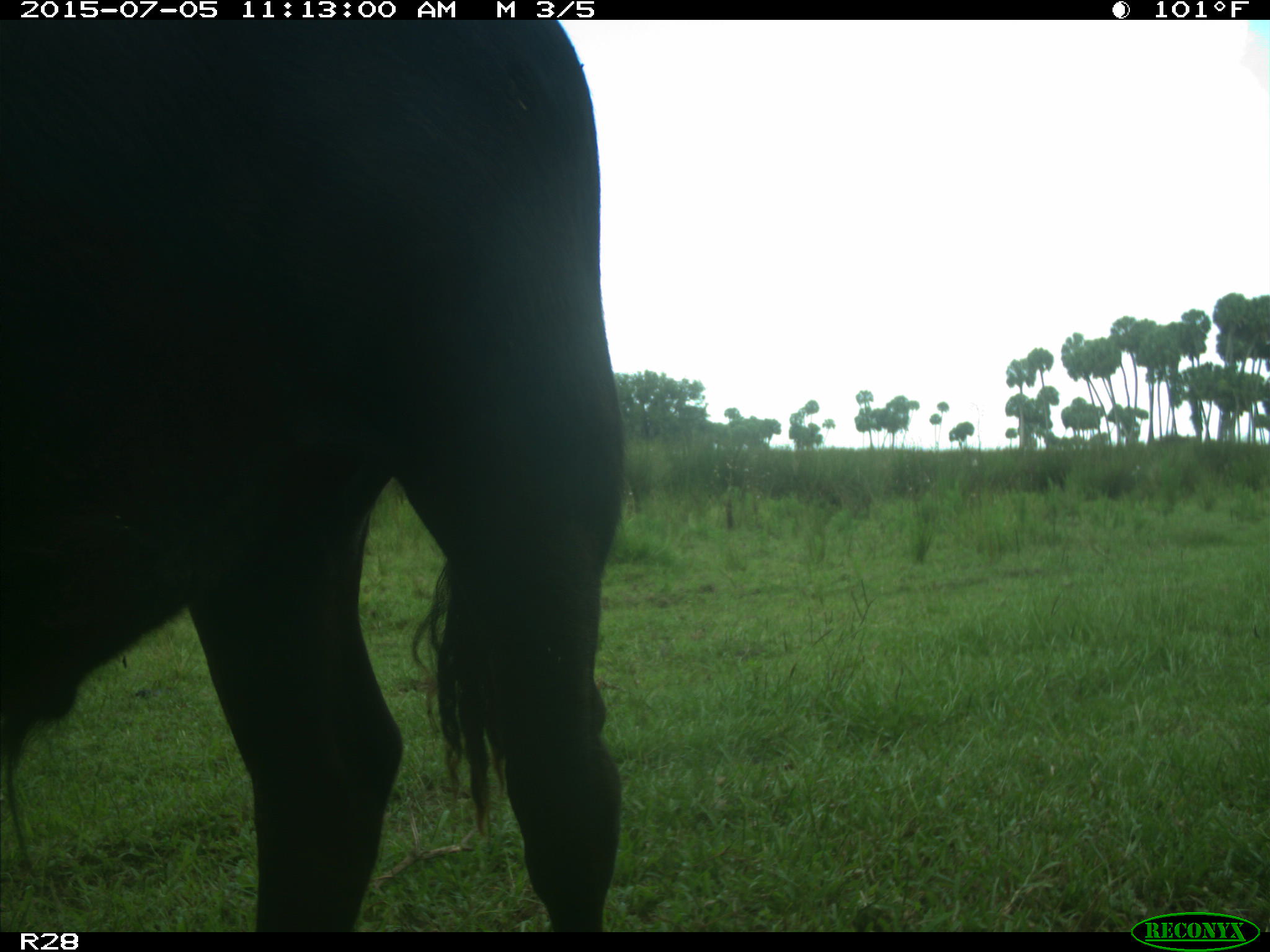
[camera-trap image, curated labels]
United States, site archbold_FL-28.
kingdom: Animalia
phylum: Chordata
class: Mammalia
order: Artiodactyla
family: Bovidae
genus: Bos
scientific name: Bos taurus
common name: domestic cow